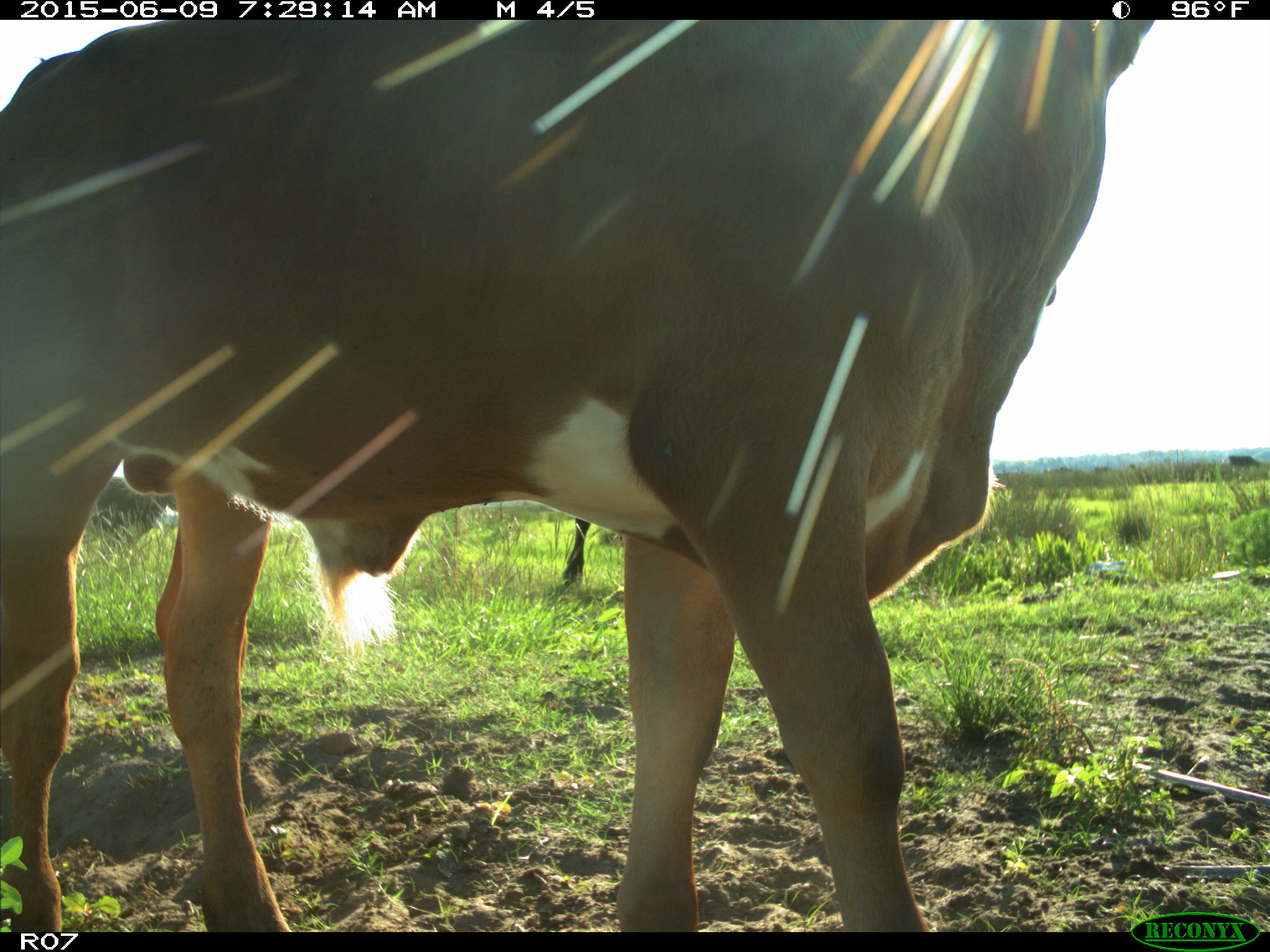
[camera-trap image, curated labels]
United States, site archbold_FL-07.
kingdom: Animalia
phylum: Chordata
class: Mammalia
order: Artiodactyla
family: Bovidae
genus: Bos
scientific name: Bos taurus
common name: domestic cow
Bos taurus (domestic cow).